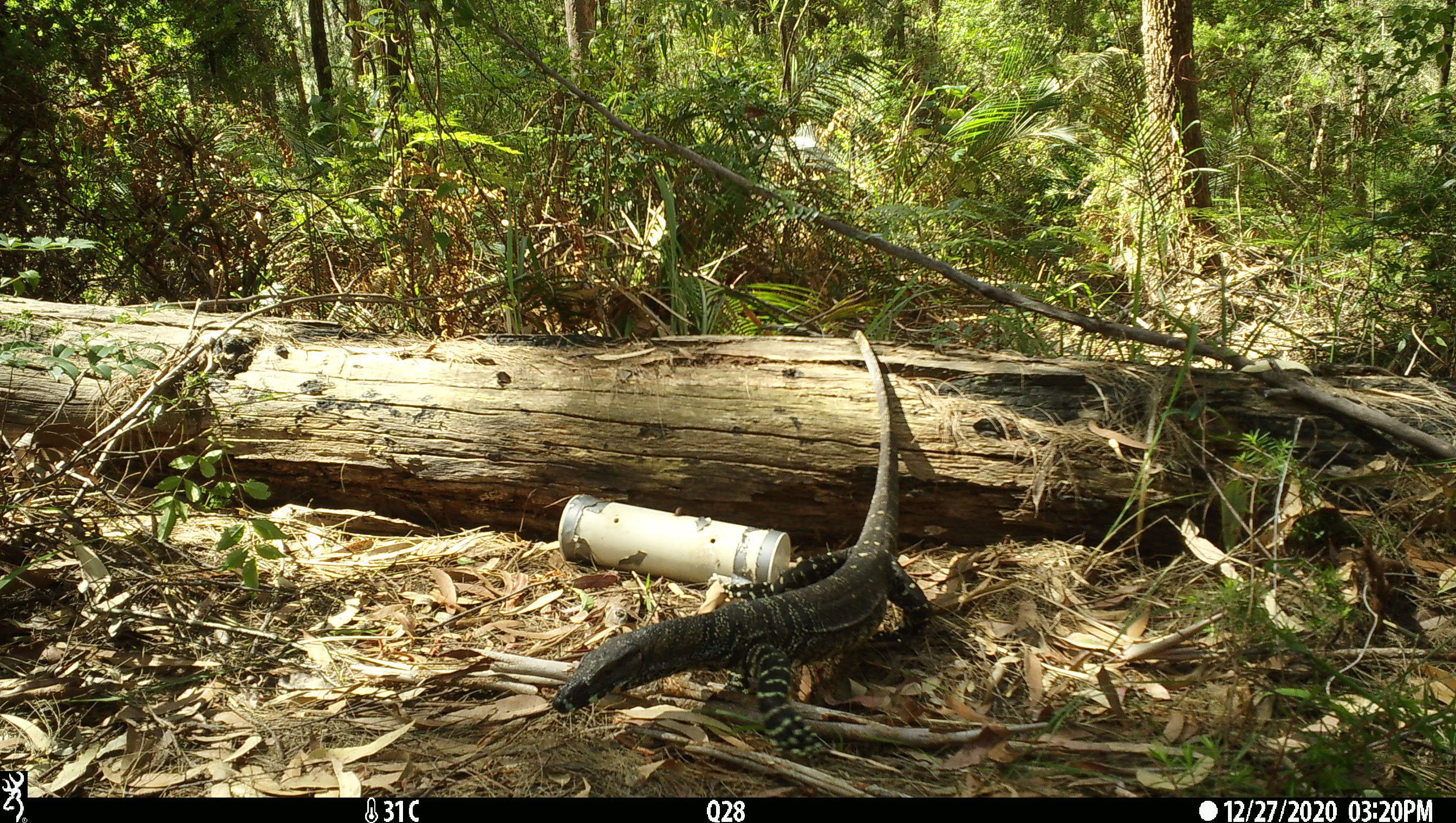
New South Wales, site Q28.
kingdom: Animalia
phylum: Chordata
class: Reptilia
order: Squamata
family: Varanidae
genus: Varanus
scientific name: Varanus varius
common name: lace monitor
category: goanna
Goanna (lace monitor) (Varanus varius).